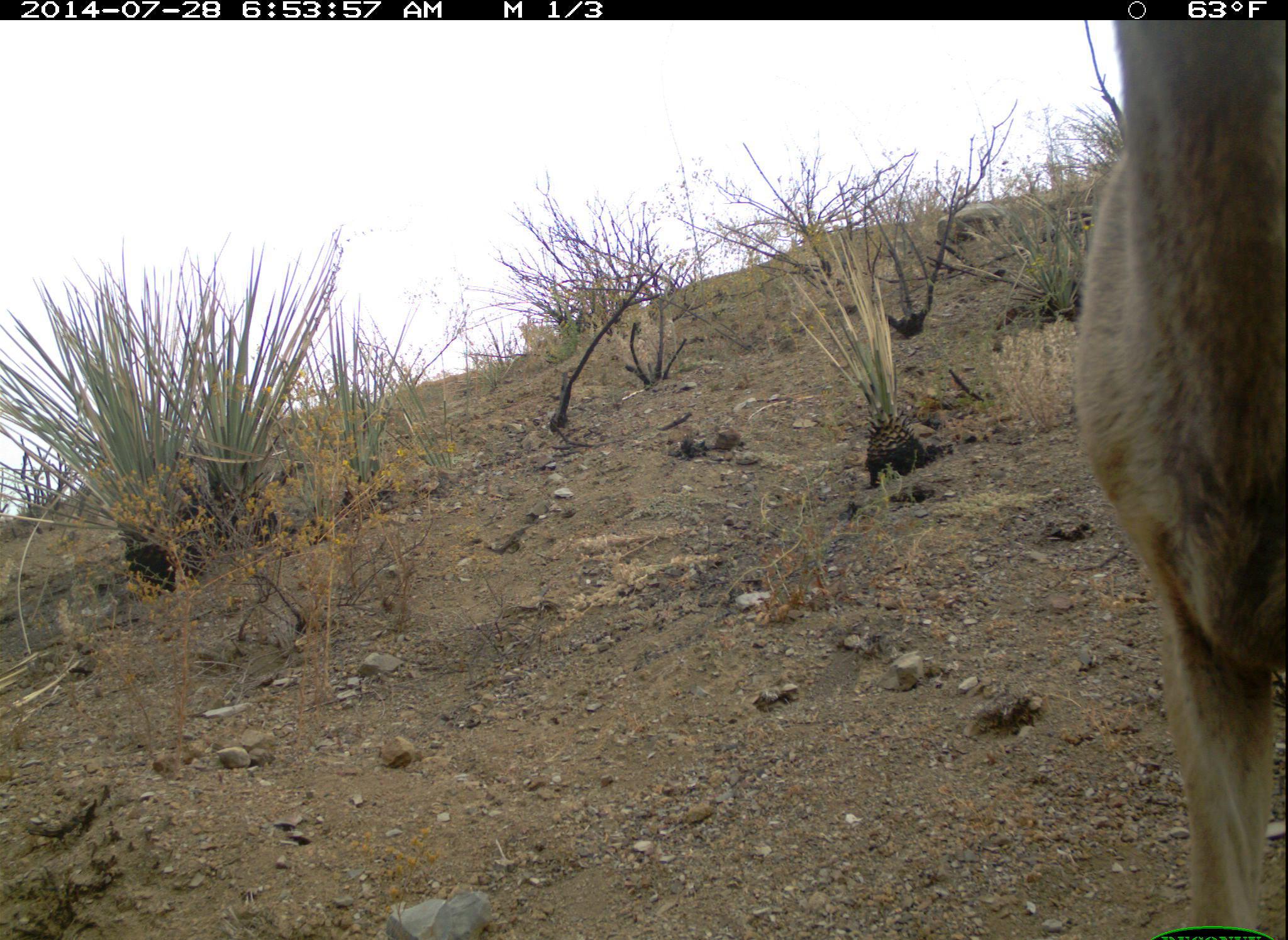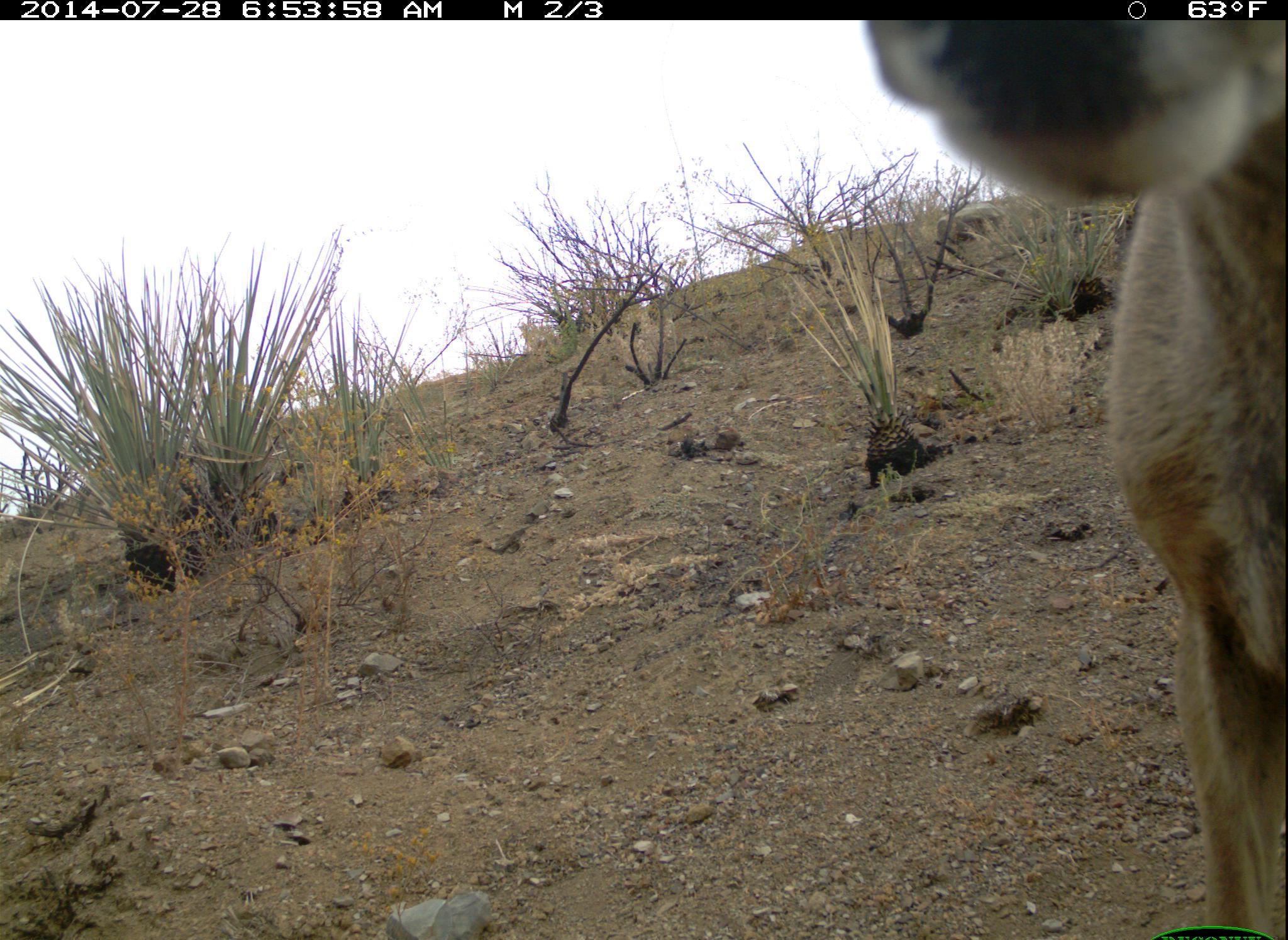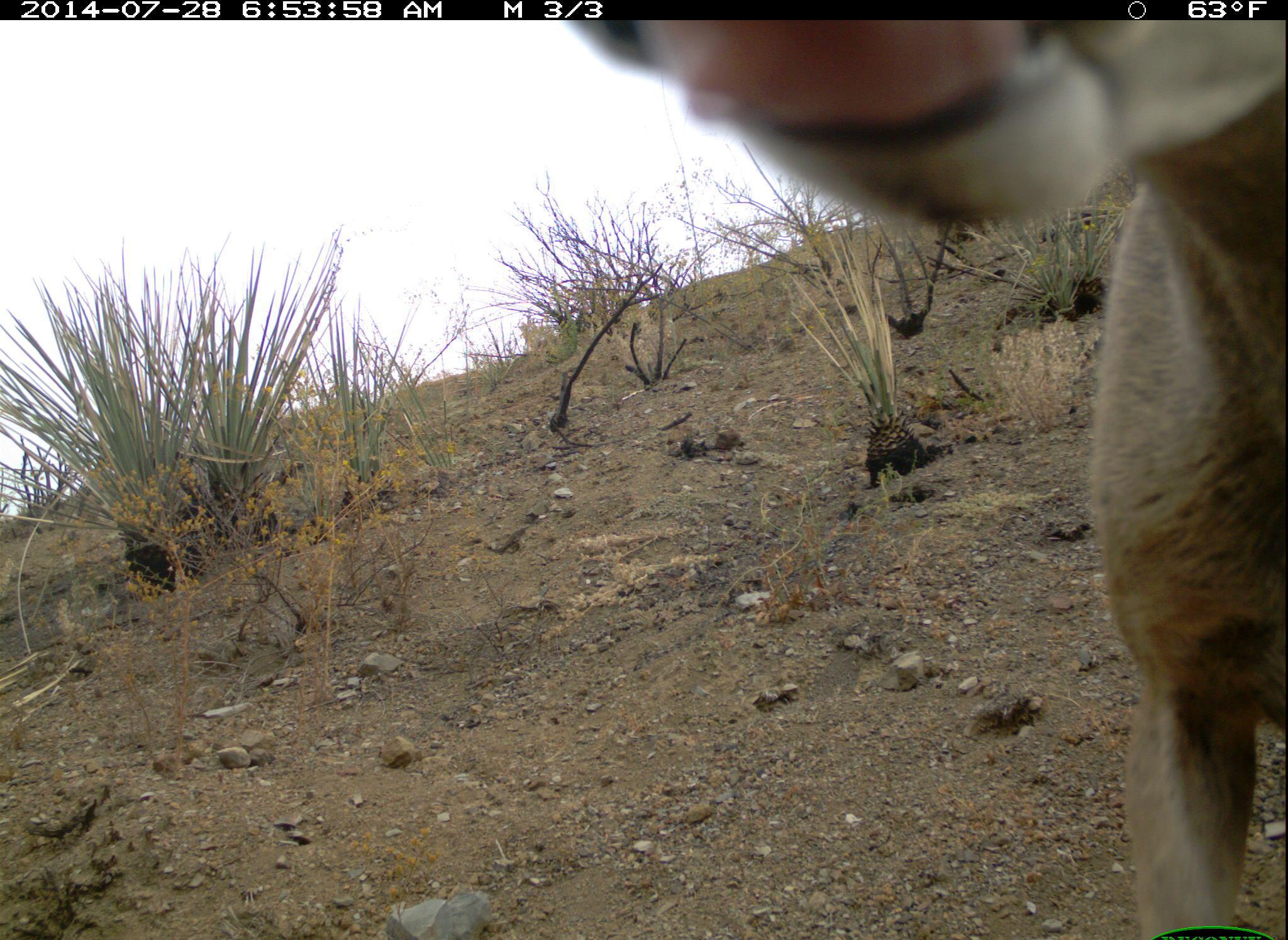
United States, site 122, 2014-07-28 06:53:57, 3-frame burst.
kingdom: Animalia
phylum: Chordata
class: Mammalia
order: Artiodactyla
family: Cervidae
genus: Odocoileus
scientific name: Odocoileus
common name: deer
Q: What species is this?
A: Deer (Odocoileus).